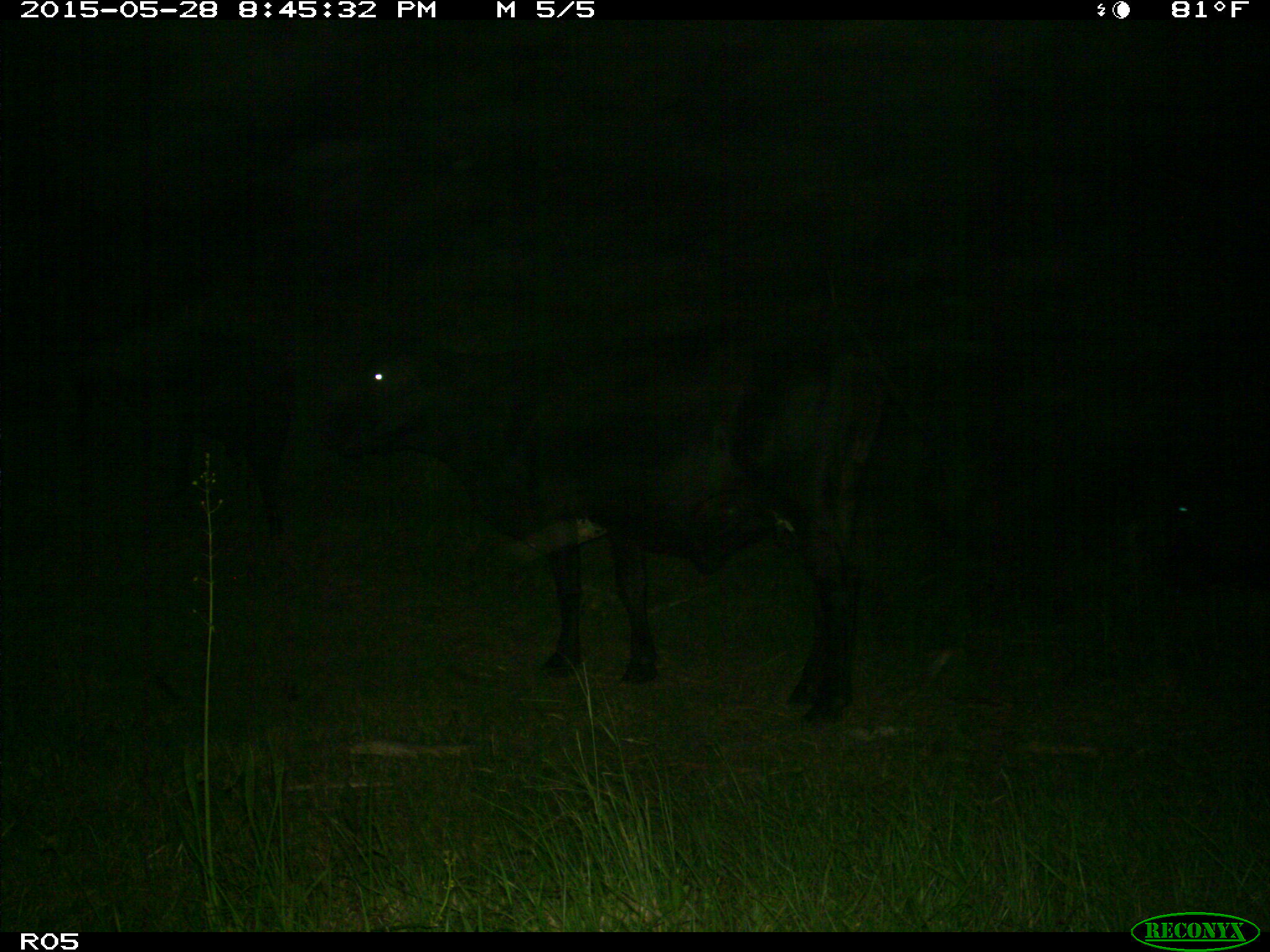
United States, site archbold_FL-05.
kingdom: Animalia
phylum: Chordata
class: Mammalia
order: Artiodactyla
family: Bovidae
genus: Bos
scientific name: Bos taurus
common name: domestic cow